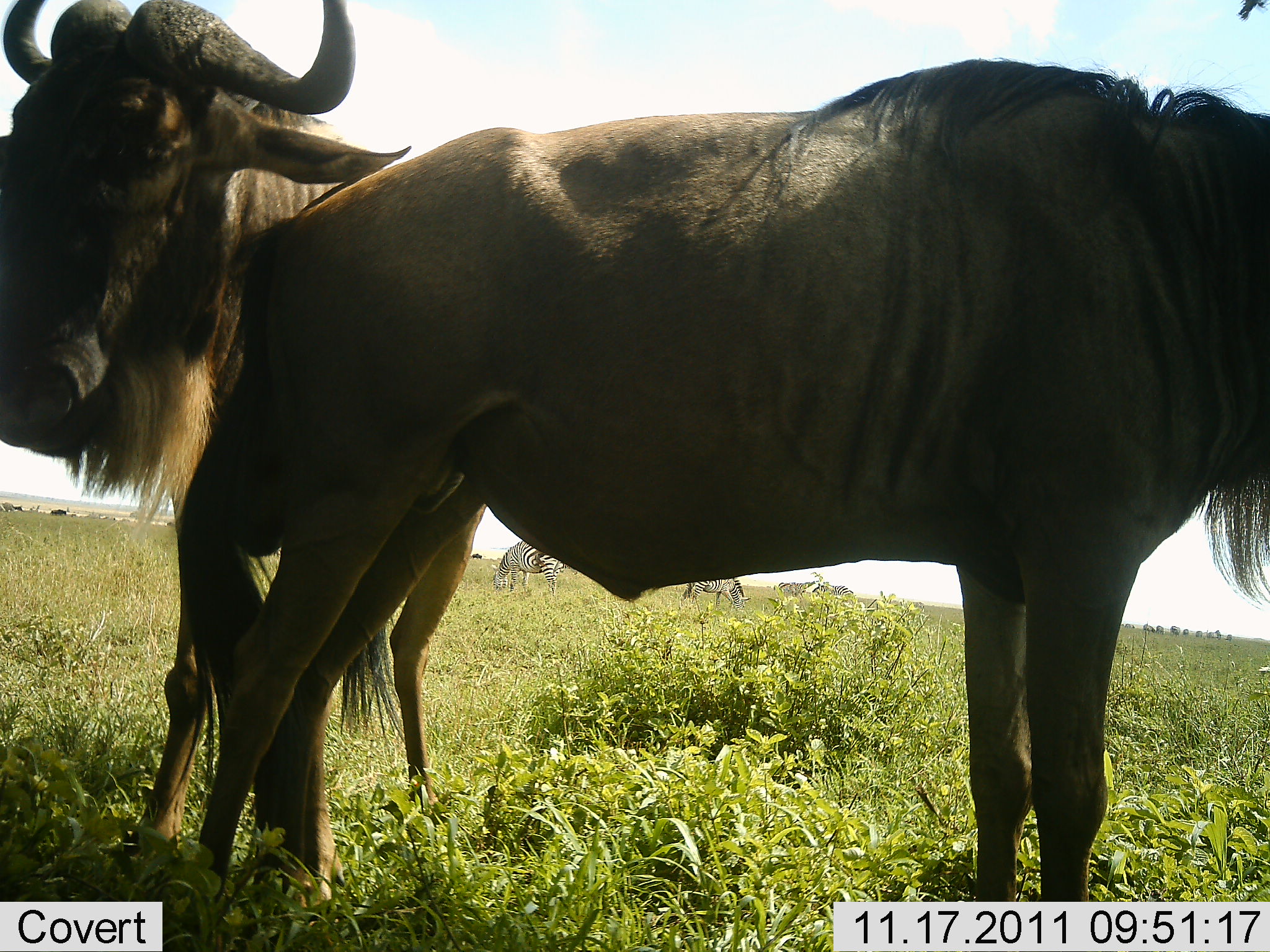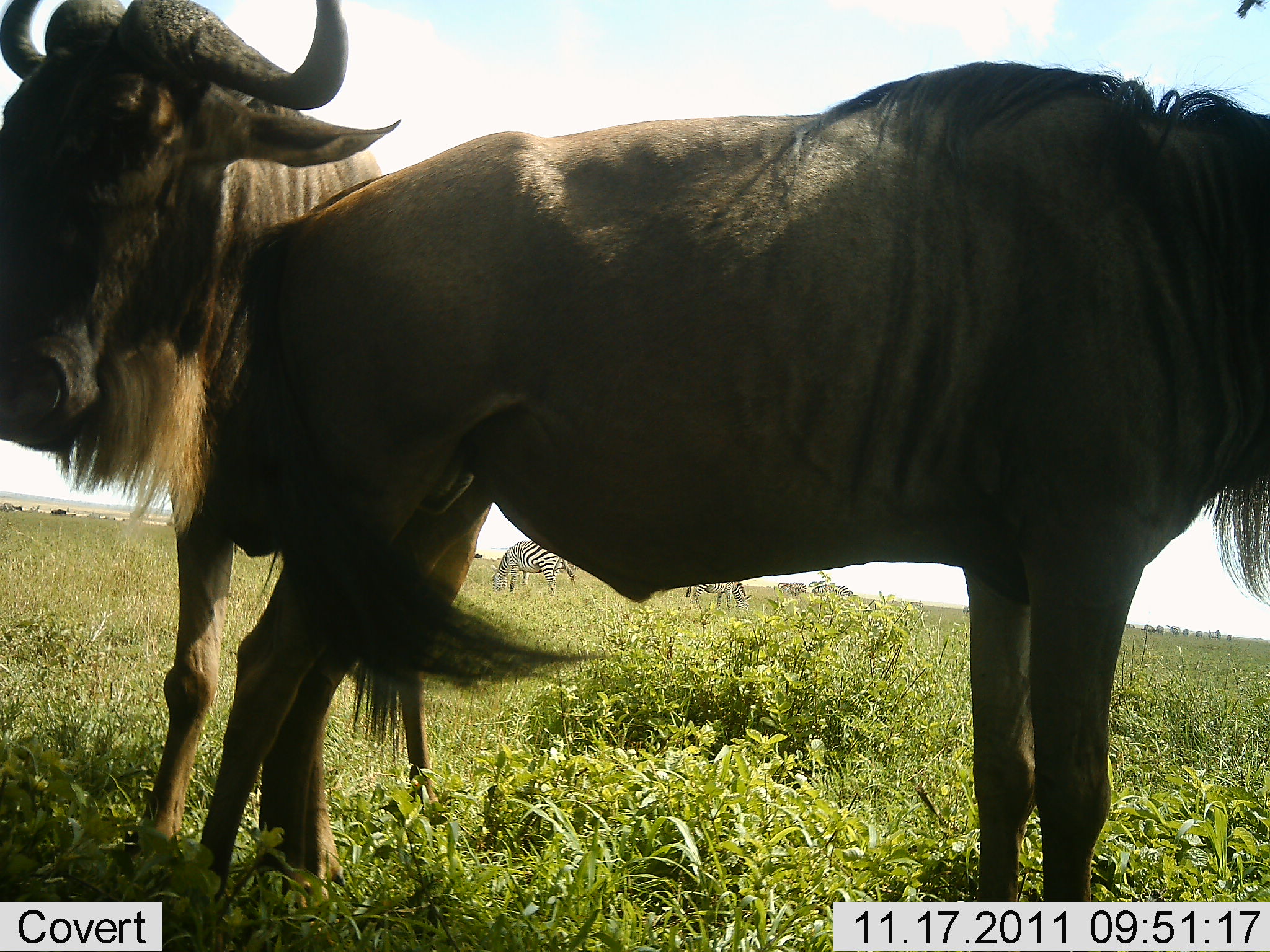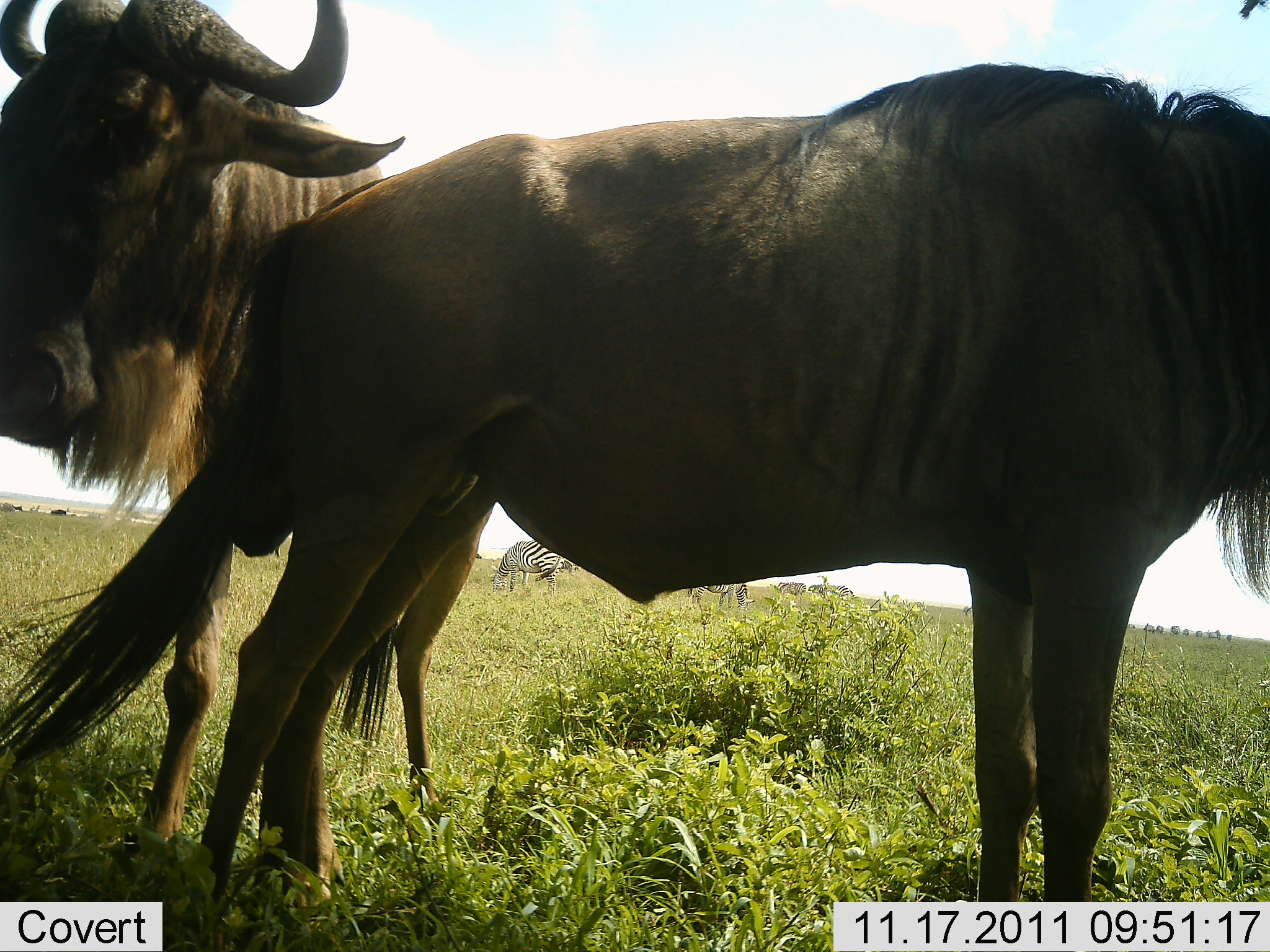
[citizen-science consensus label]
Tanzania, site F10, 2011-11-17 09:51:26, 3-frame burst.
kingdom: Animalia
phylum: Chordata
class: Mammalia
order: Artiodactyla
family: Bovidae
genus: Connochaetes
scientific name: Connochaetes taurinus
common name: blue wildebeest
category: wildebeest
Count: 2.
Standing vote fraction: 94%.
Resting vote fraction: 6%.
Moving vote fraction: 17%.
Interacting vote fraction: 11%.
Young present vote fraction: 0%.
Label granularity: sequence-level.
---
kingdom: Animalia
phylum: Chordata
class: Mammalia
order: Perissodactyla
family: Equidae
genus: Equus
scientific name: Equus quagga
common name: plains zebra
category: zebra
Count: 2.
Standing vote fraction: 64%.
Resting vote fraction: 0%.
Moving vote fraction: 0%.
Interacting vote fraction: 0%.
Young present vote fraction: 0%.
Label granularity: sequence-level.